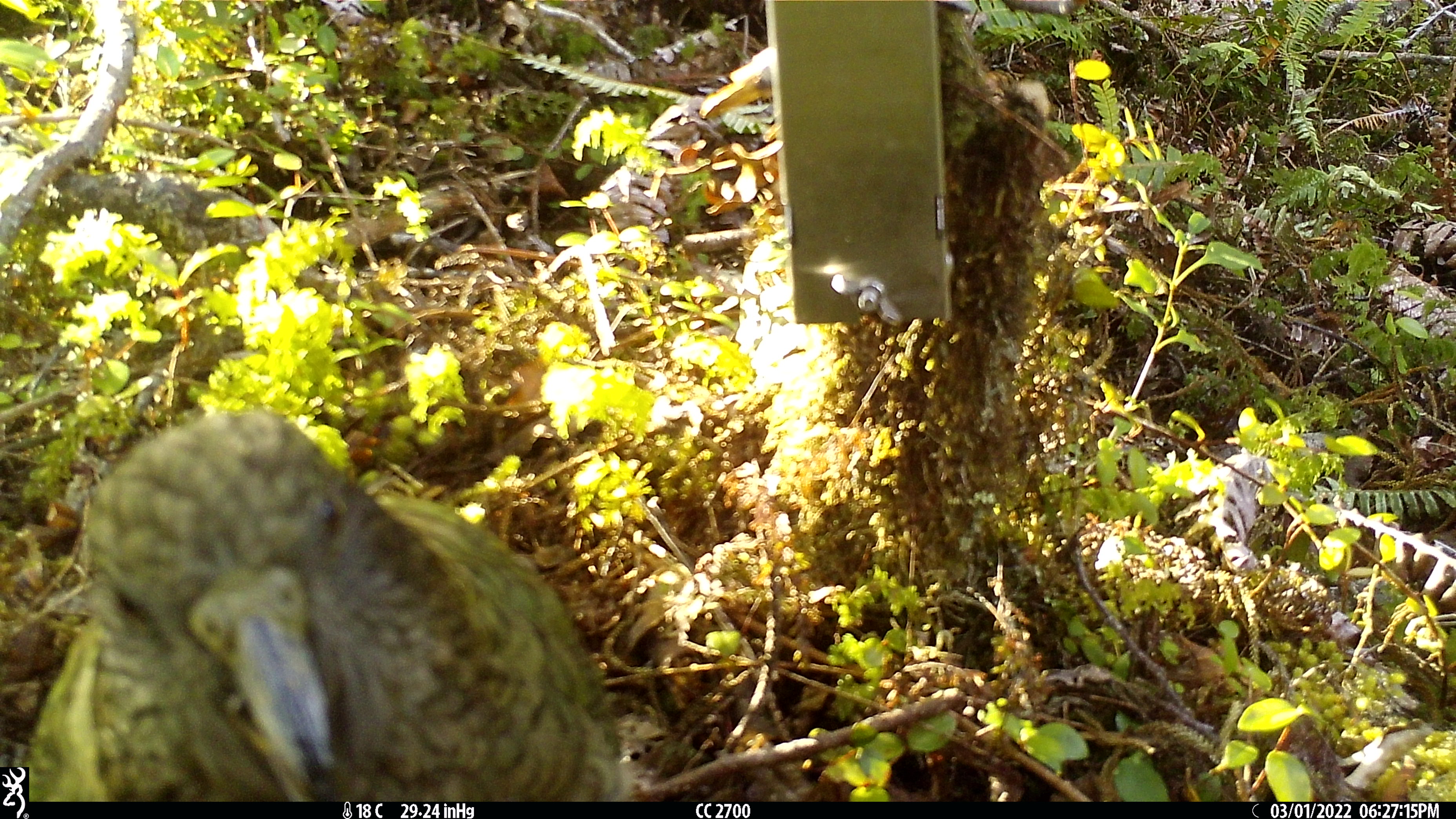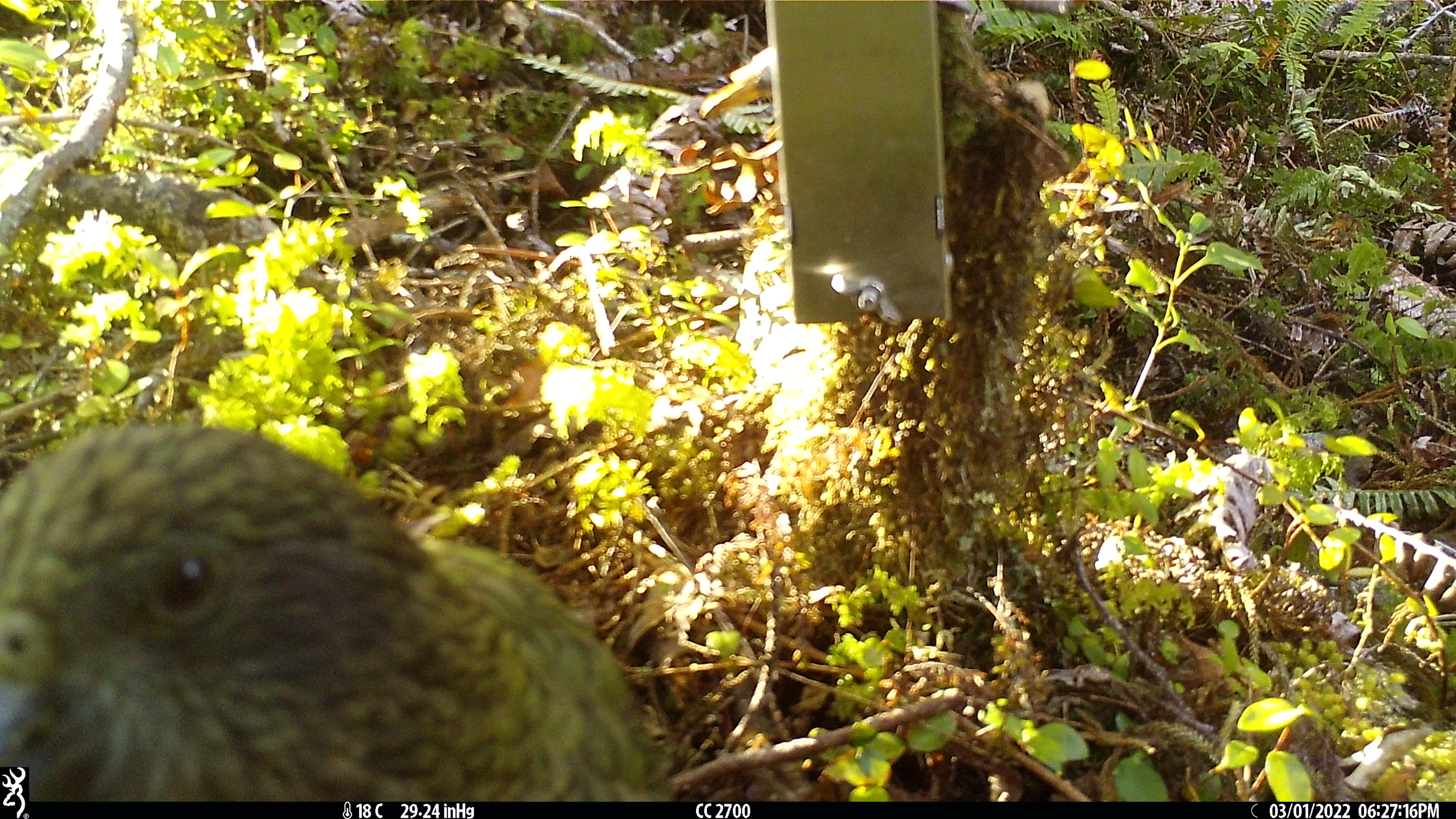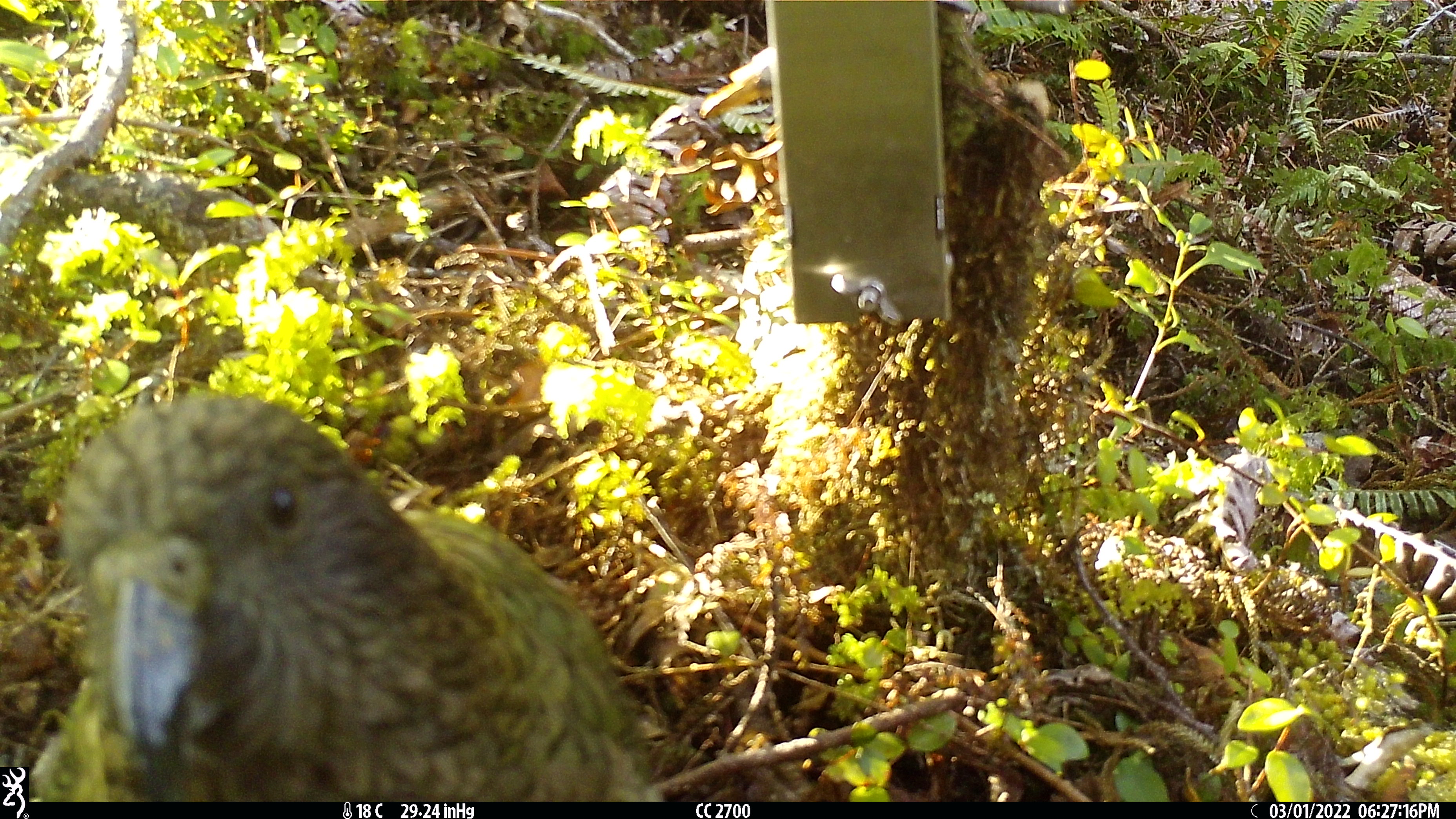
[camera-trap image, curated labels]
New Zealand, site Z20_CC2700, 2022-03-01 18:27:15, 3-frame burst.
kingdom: Animalia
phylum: Chordata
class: Aves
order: Psittaciformes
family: Strigopidae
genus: Nestor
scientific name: Nestor notabilis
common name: kea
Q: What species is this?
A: Kea (Nestor notabilis).